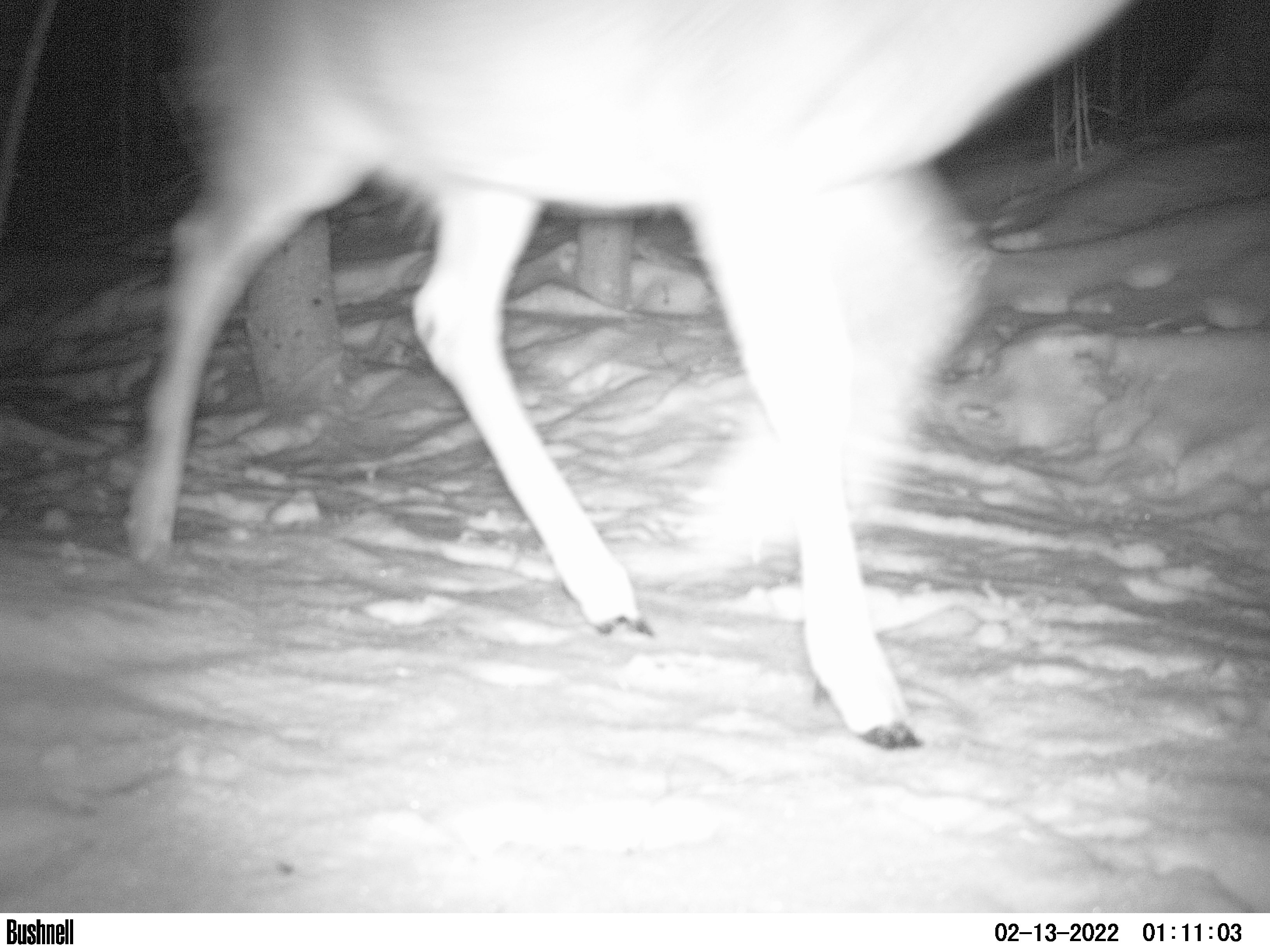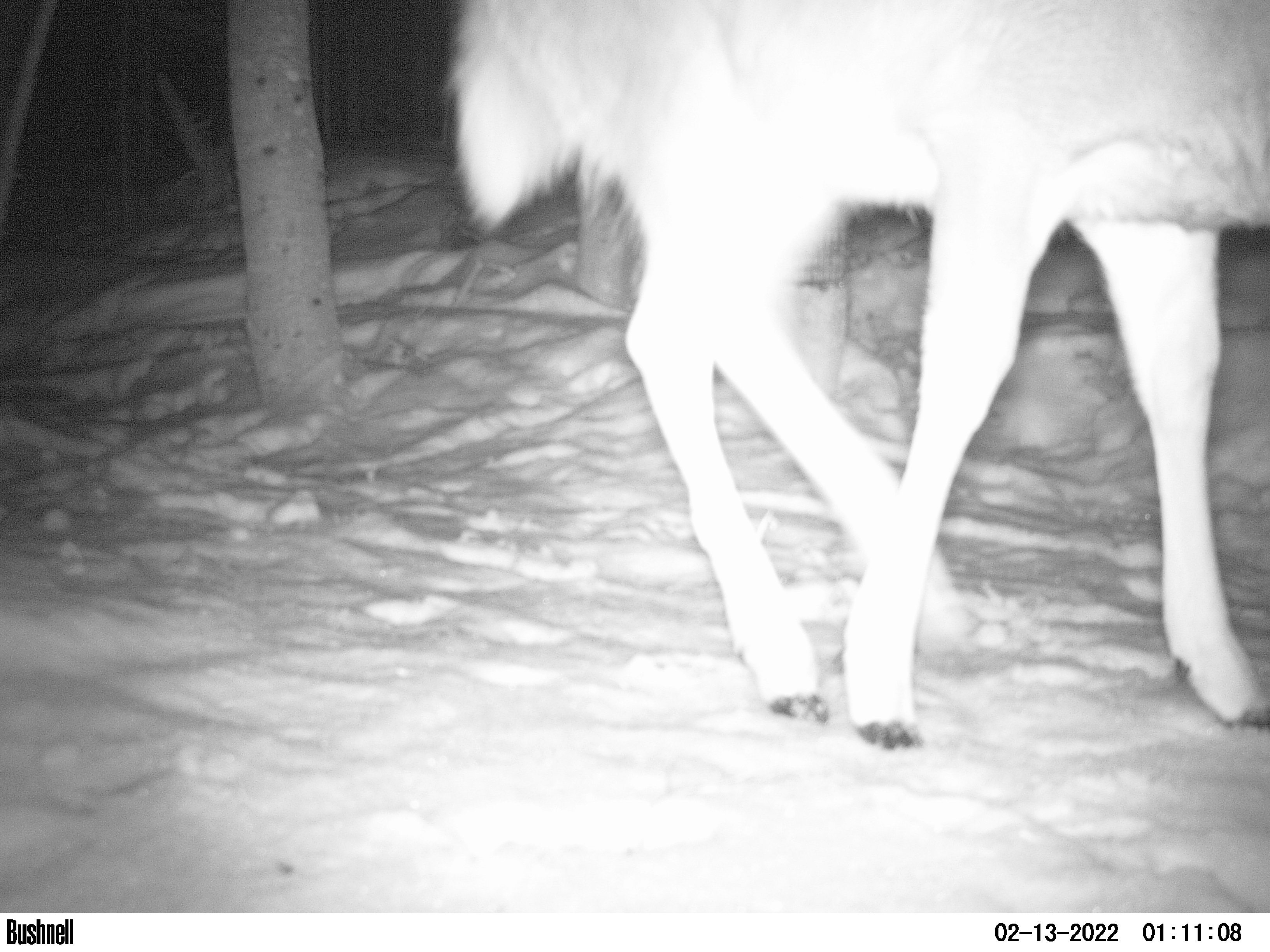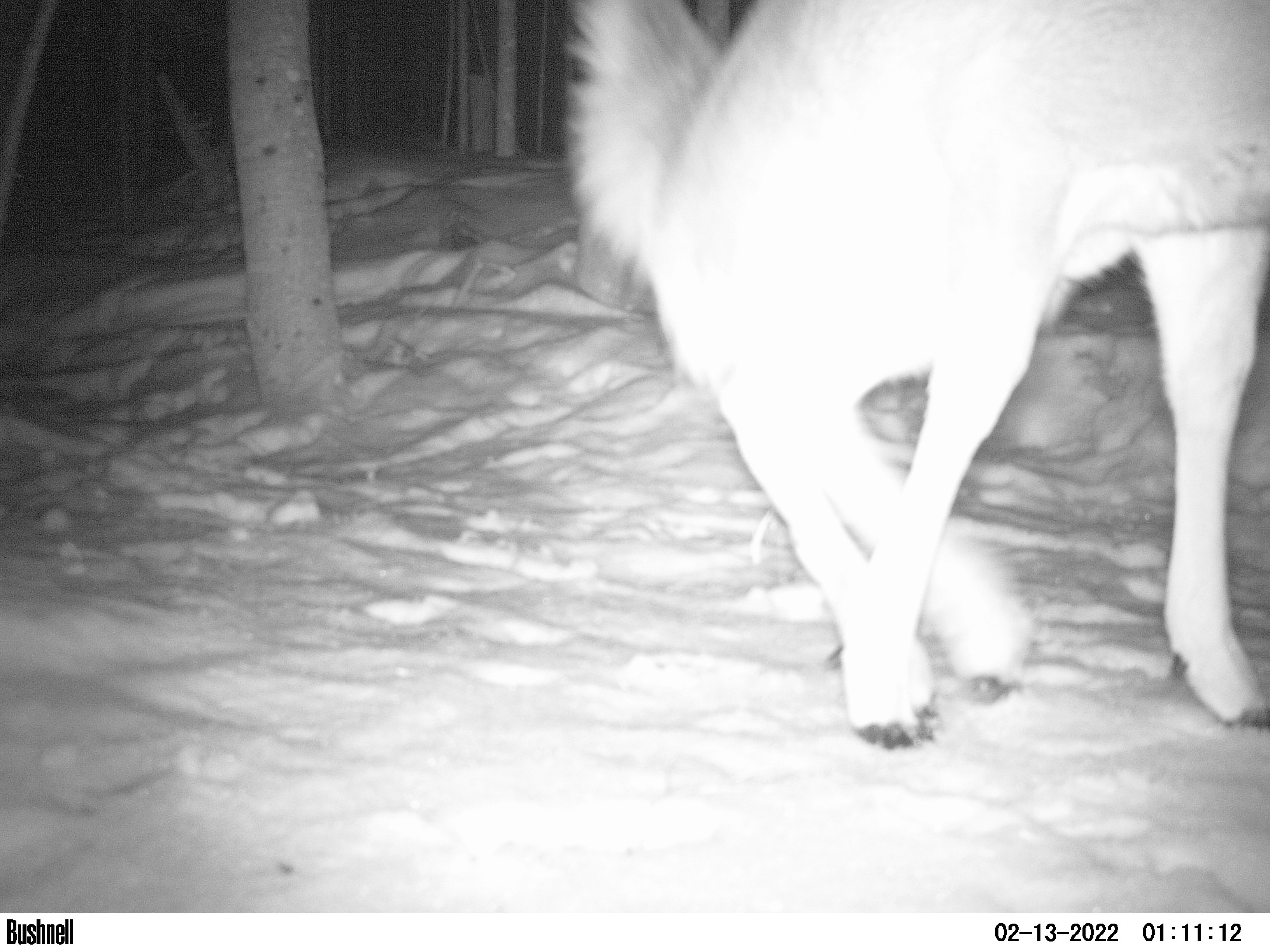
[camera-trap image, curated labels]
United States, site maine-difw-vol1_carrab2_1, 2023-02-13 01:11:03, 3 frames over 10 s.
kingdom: Animalia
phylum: Chordata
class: Mammalia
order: Artiodactyla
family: Cervidae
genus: Odocoileus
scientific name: Odocoileus virginianus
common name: white-tailed deer